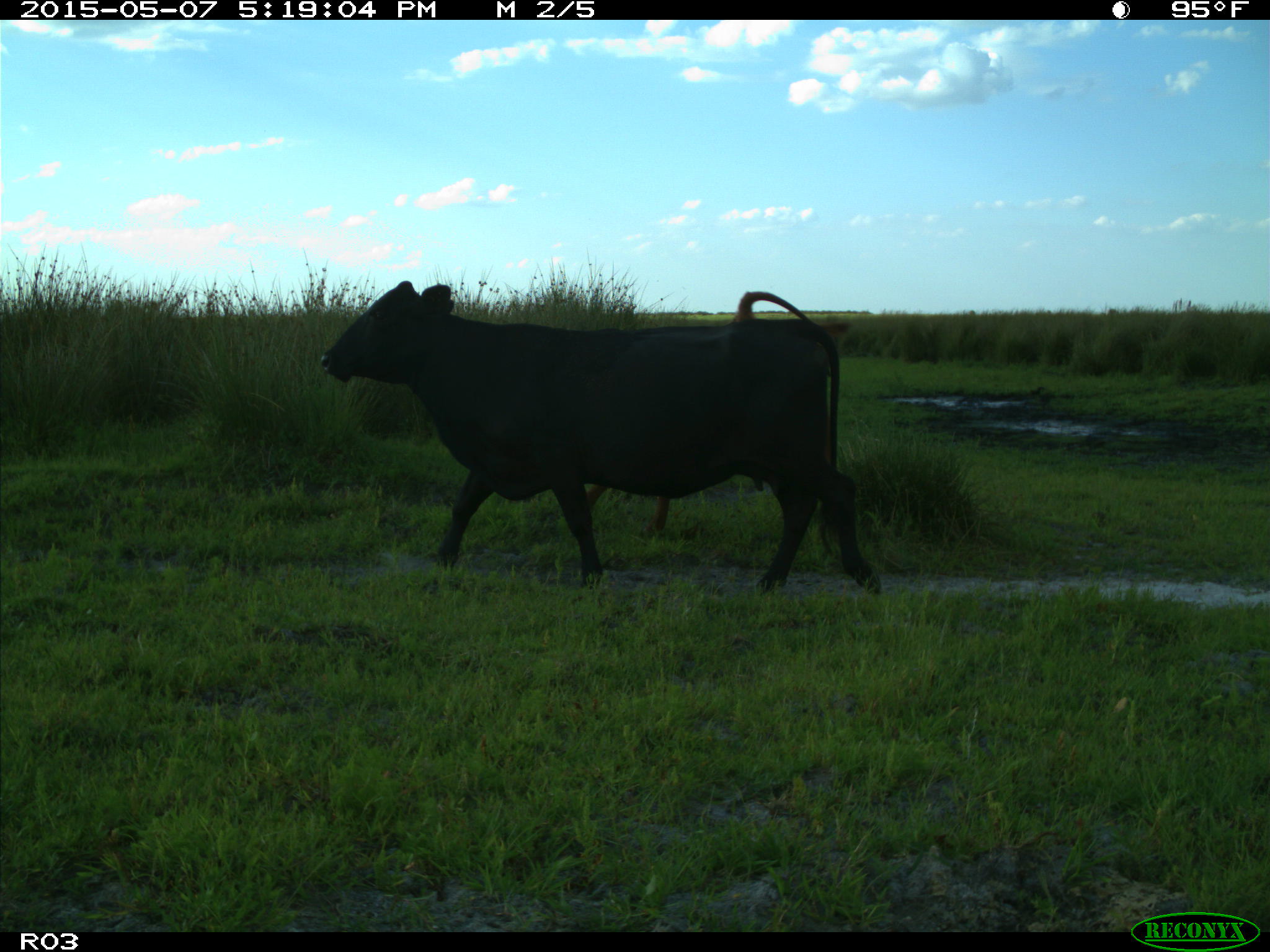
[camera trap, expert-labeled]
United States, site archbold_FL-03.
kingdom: Animalia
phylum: Chordata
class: Mammalia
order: Artiodactyla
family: Bovidae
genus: Bos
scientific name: Bos taurus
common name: domestic cow